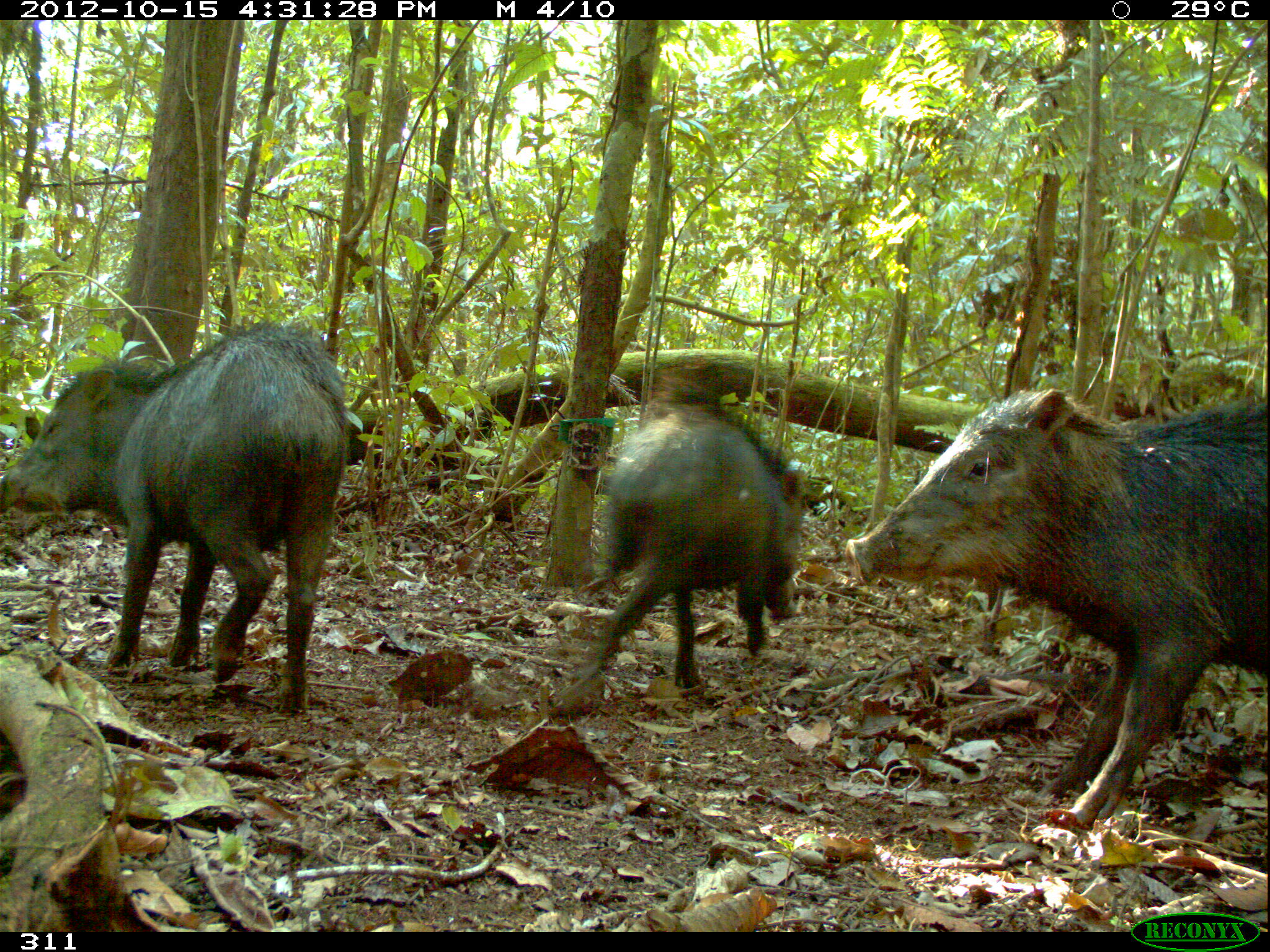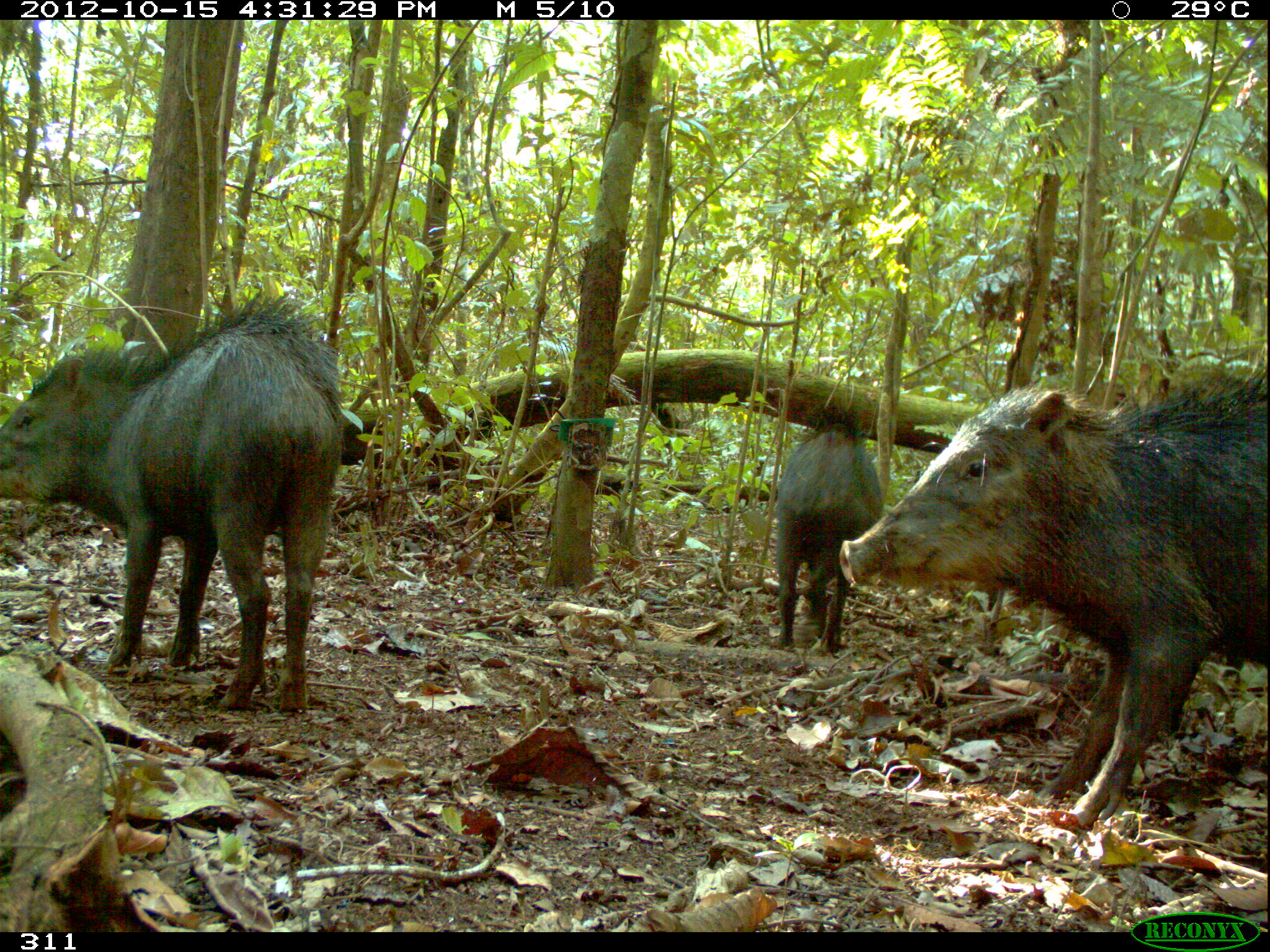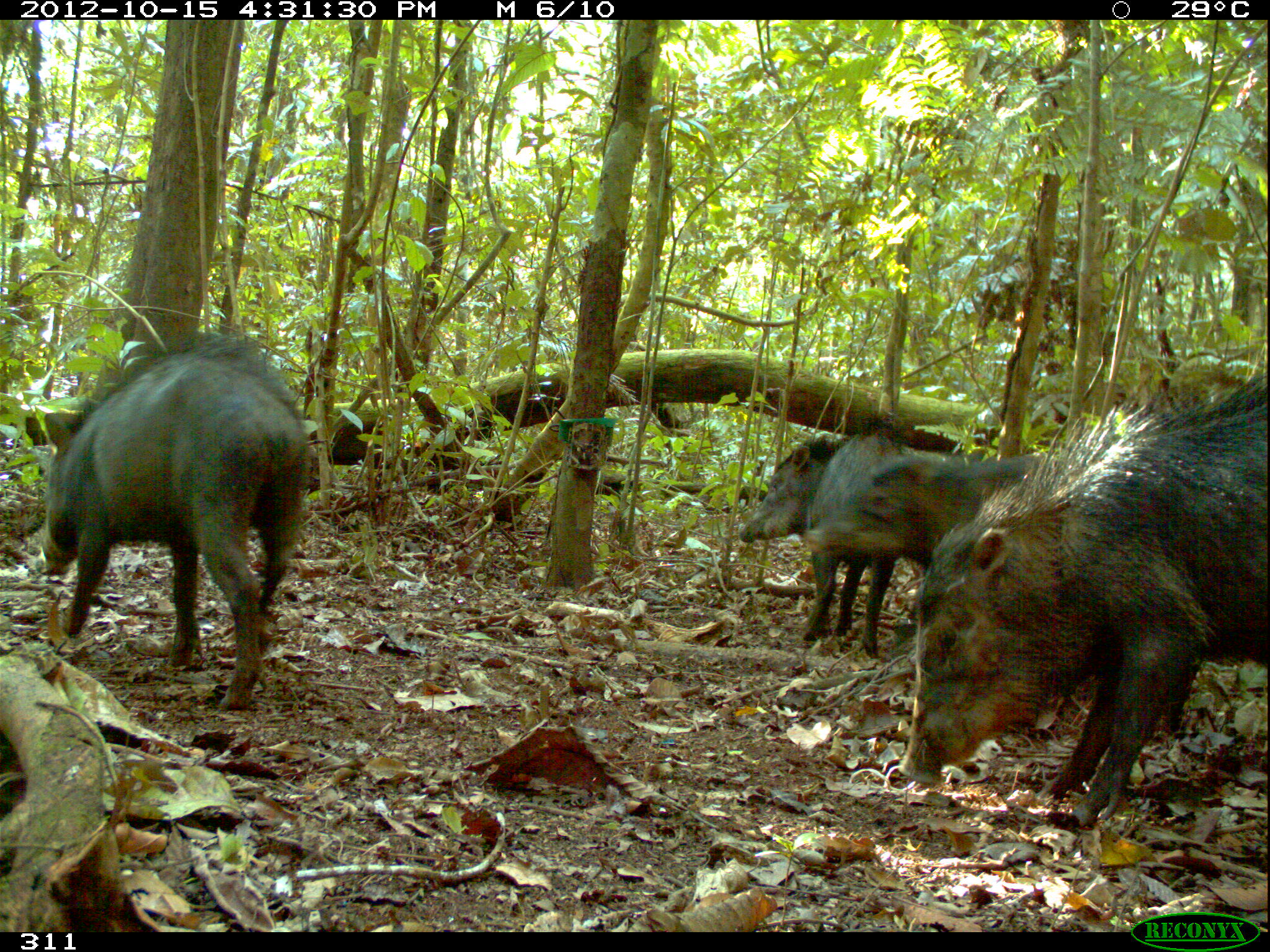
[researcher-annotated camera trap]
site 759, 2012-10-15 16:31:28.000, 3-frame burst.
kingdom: Animalia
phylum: Chordata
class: Mammalia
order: Artiodactyla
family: Tayassuidae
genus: Tayassu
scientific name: Tayassu pecari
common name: white-lipped peccary